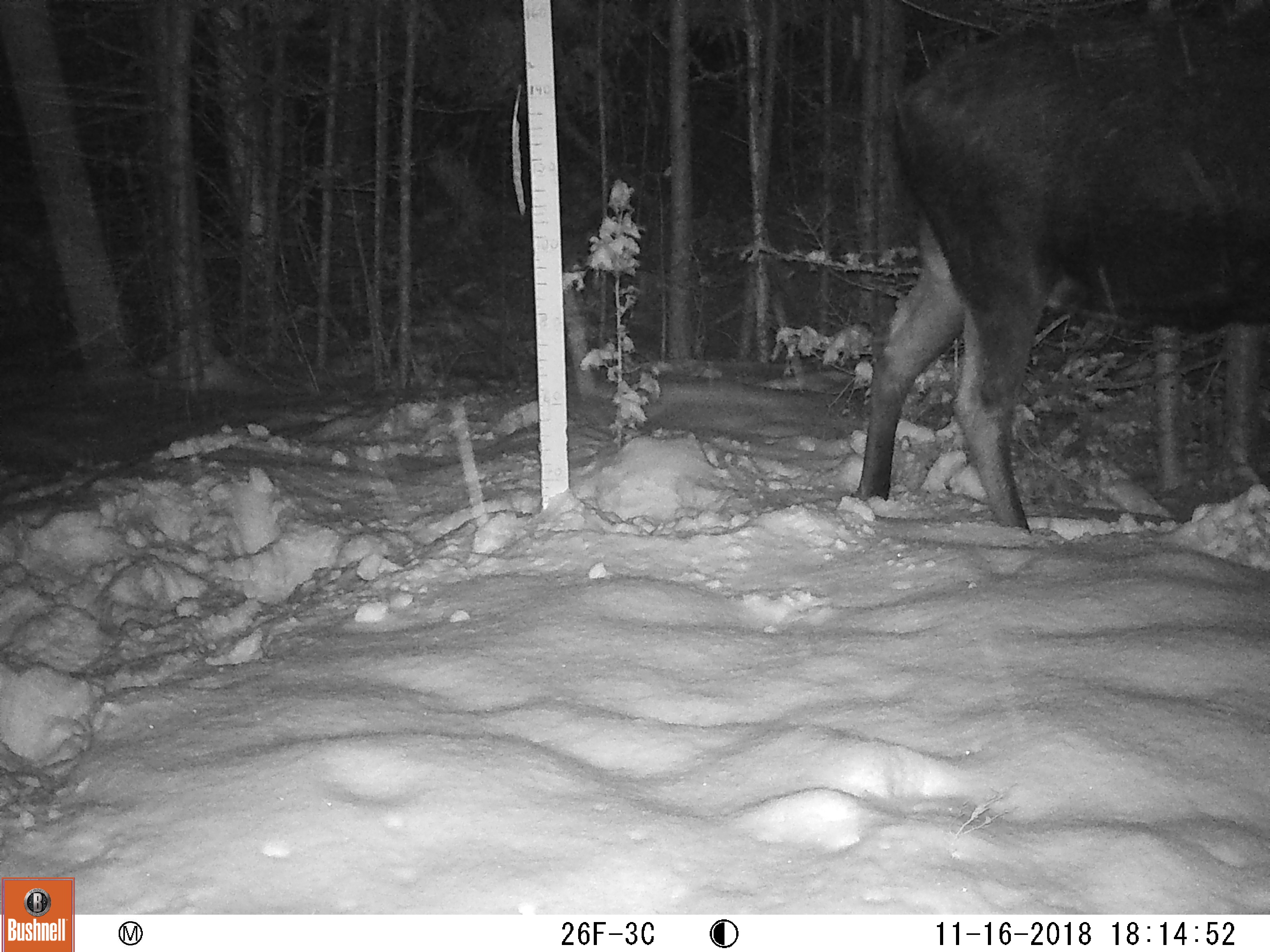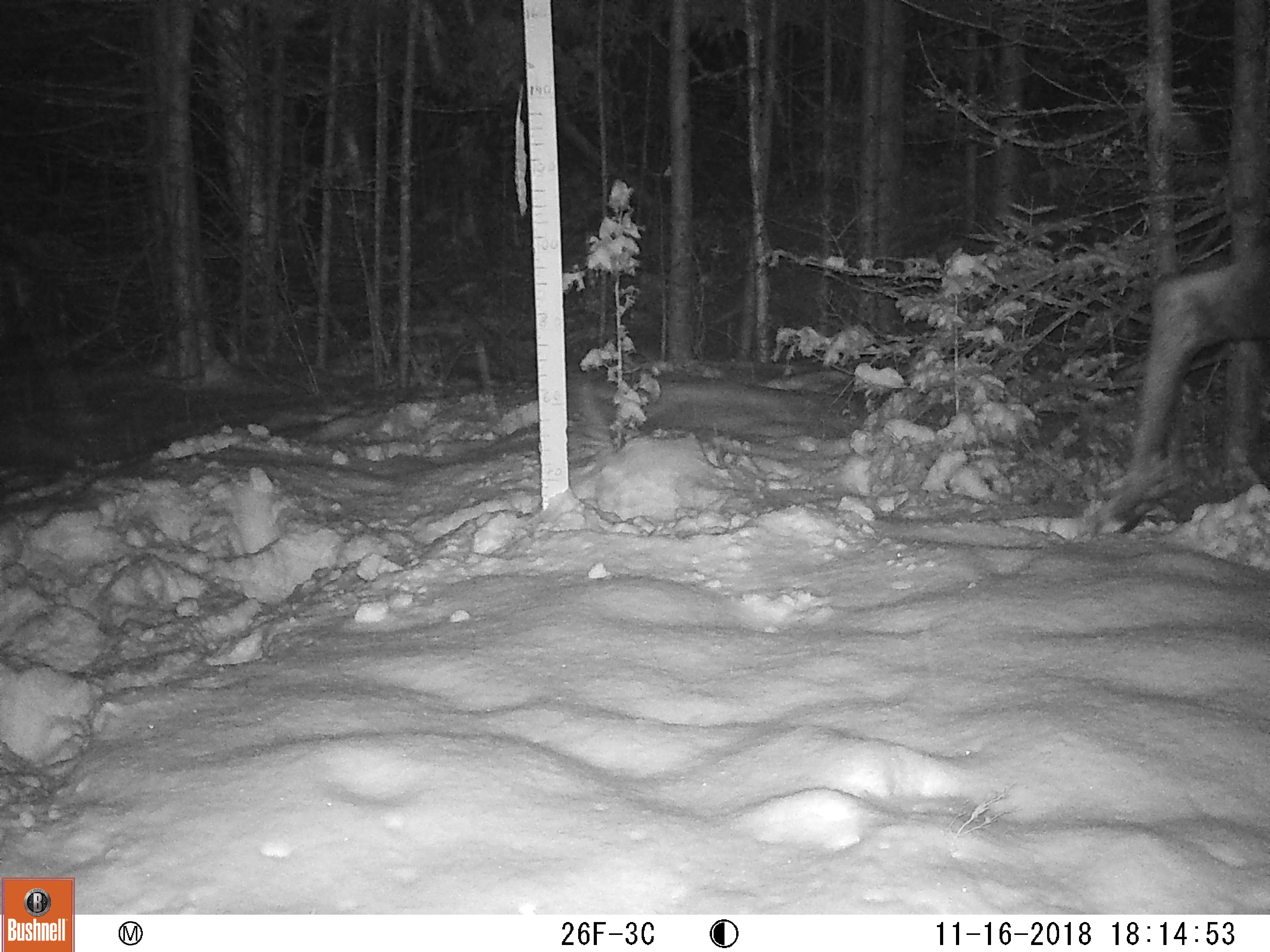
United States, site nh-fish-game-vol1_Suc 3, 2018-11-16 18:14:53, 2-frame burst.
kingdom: Animalia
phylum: Chordata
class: Mammalia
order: Artiodactyla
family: Cervidae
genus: Alces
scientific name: Alces alces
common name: moose